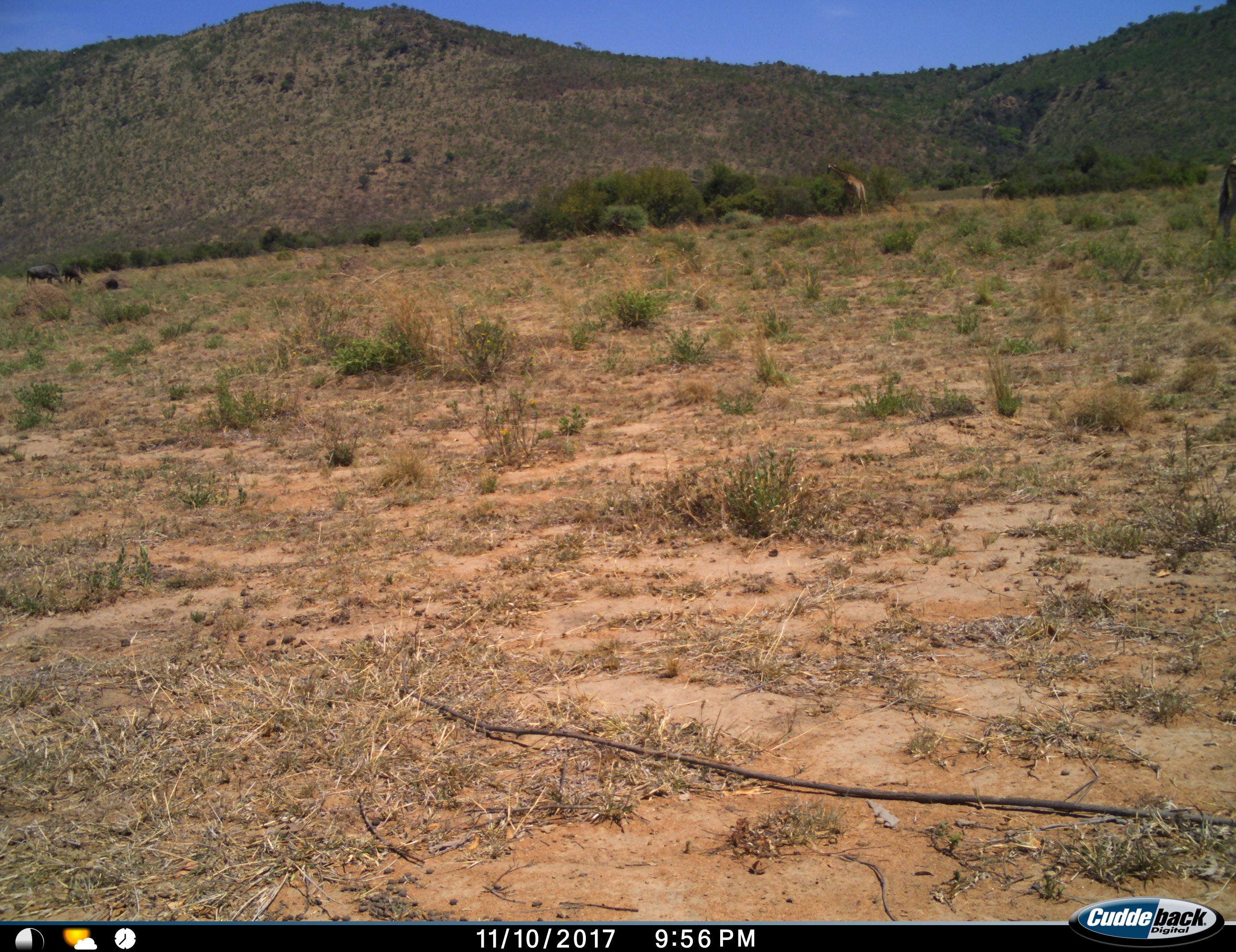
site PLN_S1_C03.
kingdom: Animalia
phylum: Chordata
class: Mammalia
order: Artiodactyla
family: Giraffidae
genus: Giraffa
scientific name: Giraffa camelopardalis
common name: giraffe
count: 2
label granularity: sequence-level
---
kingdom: Animalia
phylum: Chordata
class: Mammalia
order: Perissodactyla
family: Equidae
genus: Equus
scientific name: Equus quagga burchellii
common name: burchell's zebra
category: zebraburchells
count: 1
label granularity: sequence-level